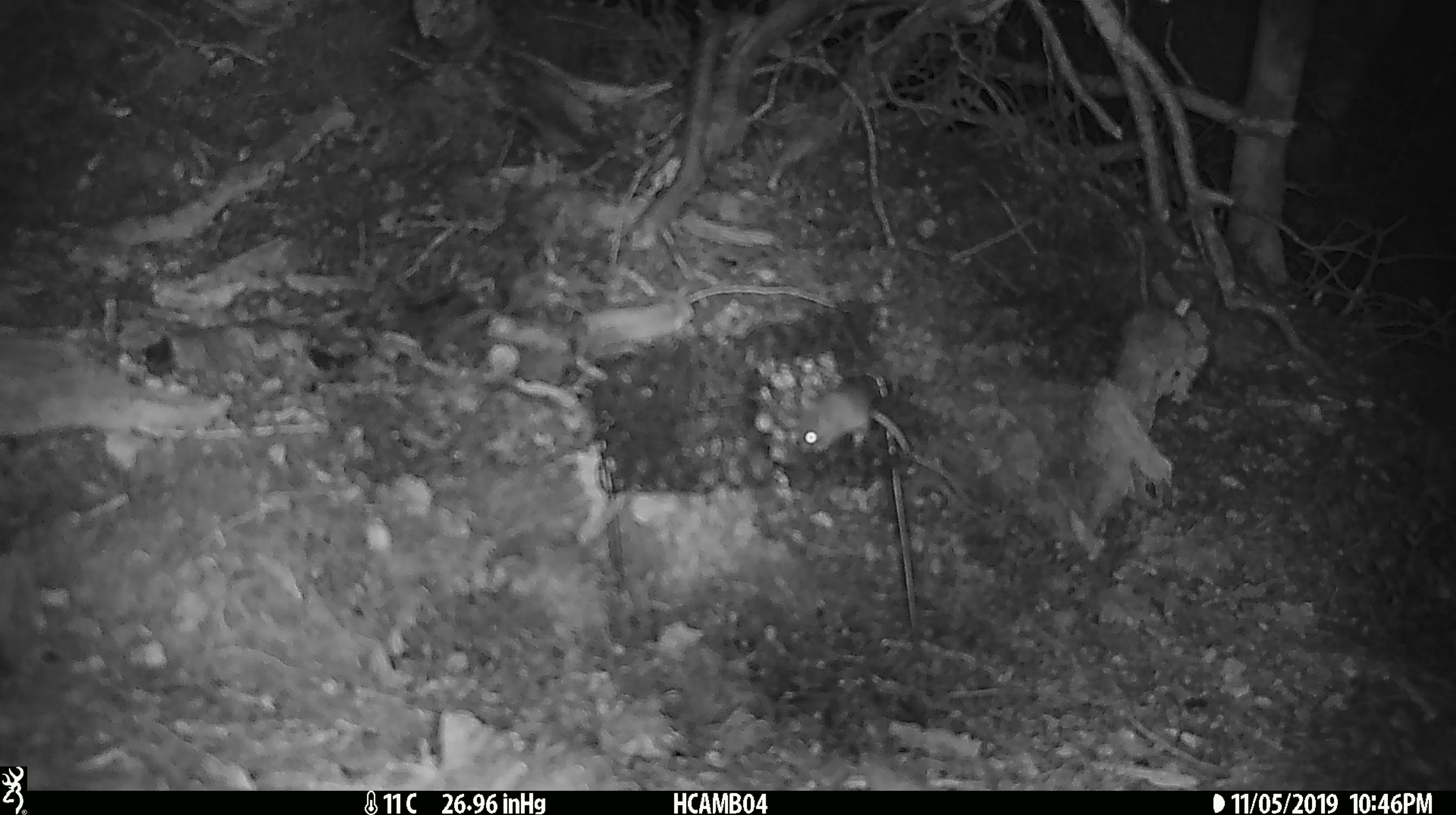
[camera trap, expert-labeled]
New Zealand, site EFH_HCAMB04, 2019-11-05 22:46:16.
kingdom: Animalia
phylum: Chordata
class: Mammalia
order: Rodentia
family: Muridae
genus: Mus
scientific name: Mus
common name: mouse